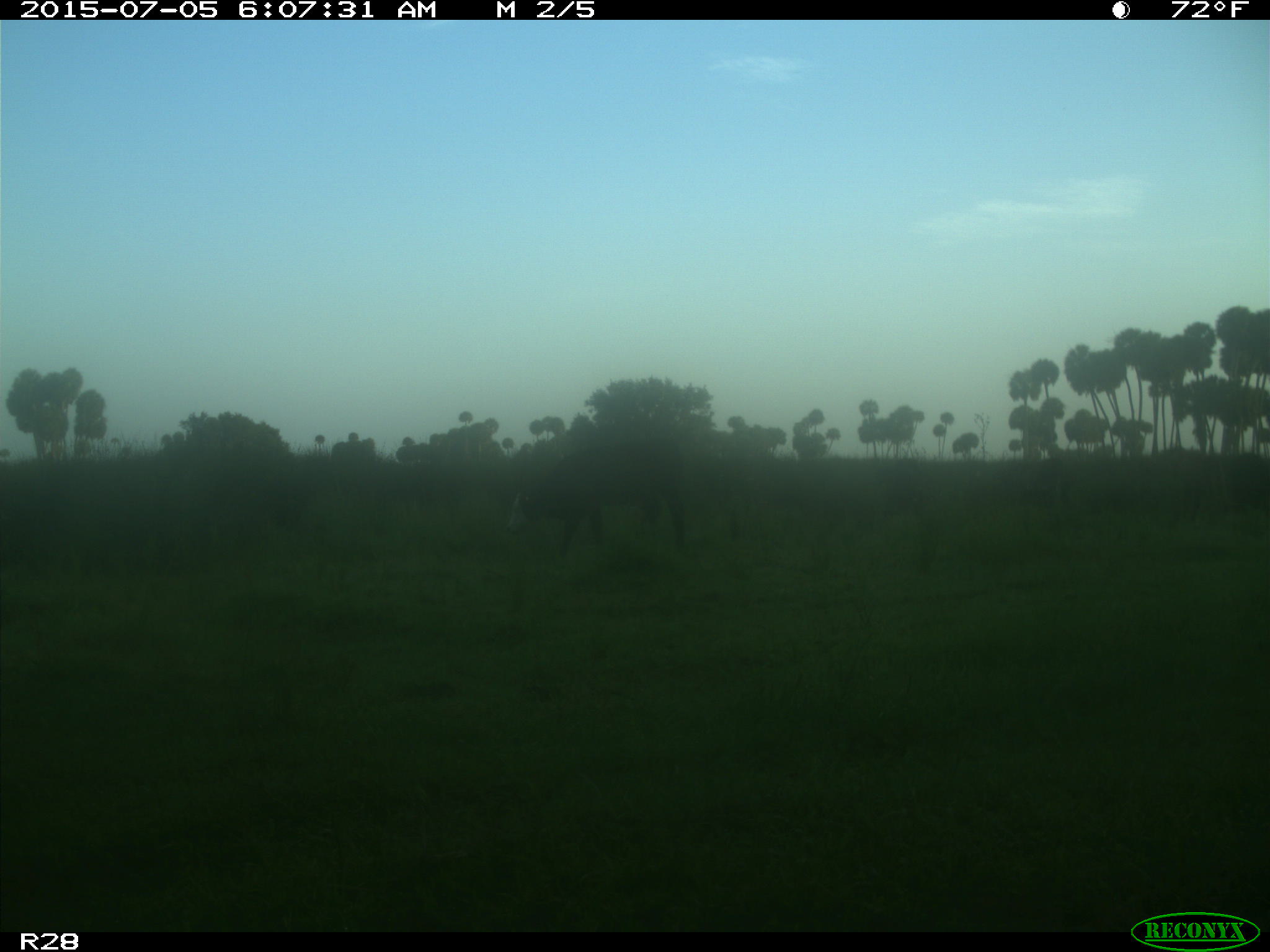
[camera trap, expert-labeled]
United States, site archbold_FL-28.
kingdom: Animalia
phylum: Chordata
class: Mammalia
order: Artiodactyla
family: Bovidae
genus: Bos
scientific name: Bos taurus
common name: domestic cow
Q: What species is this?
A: Bos taurus (domestic cow).